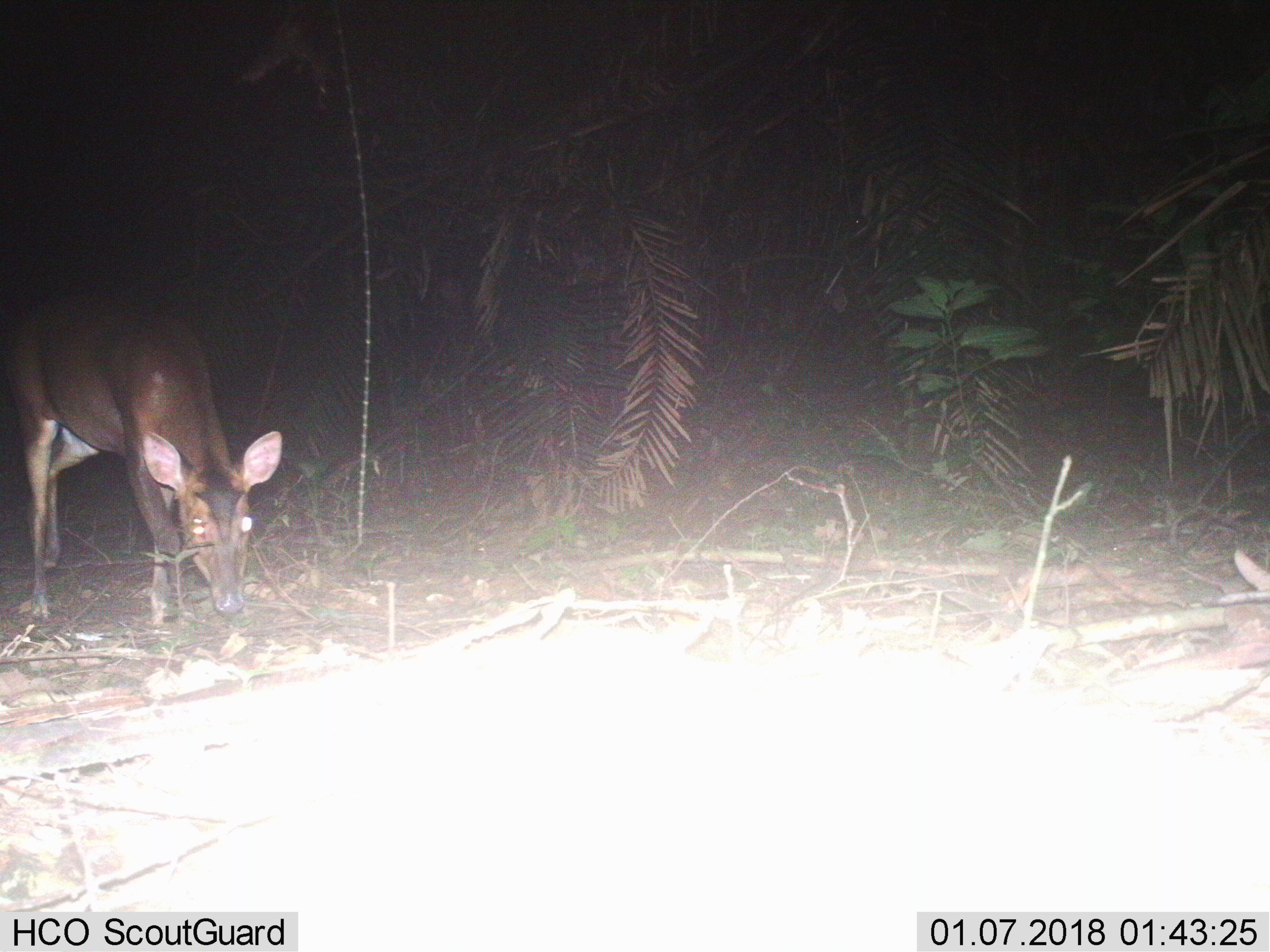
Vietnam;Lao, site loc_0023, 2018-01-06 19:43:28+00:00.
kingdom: Animalia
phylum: Chordata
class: Mammalia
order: Artiodactyla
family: Cervidae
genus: Muntiacus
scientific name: Muntiacus vuquangensis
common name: large-antlered muntjac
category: large antlered muntjac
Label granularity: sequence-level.